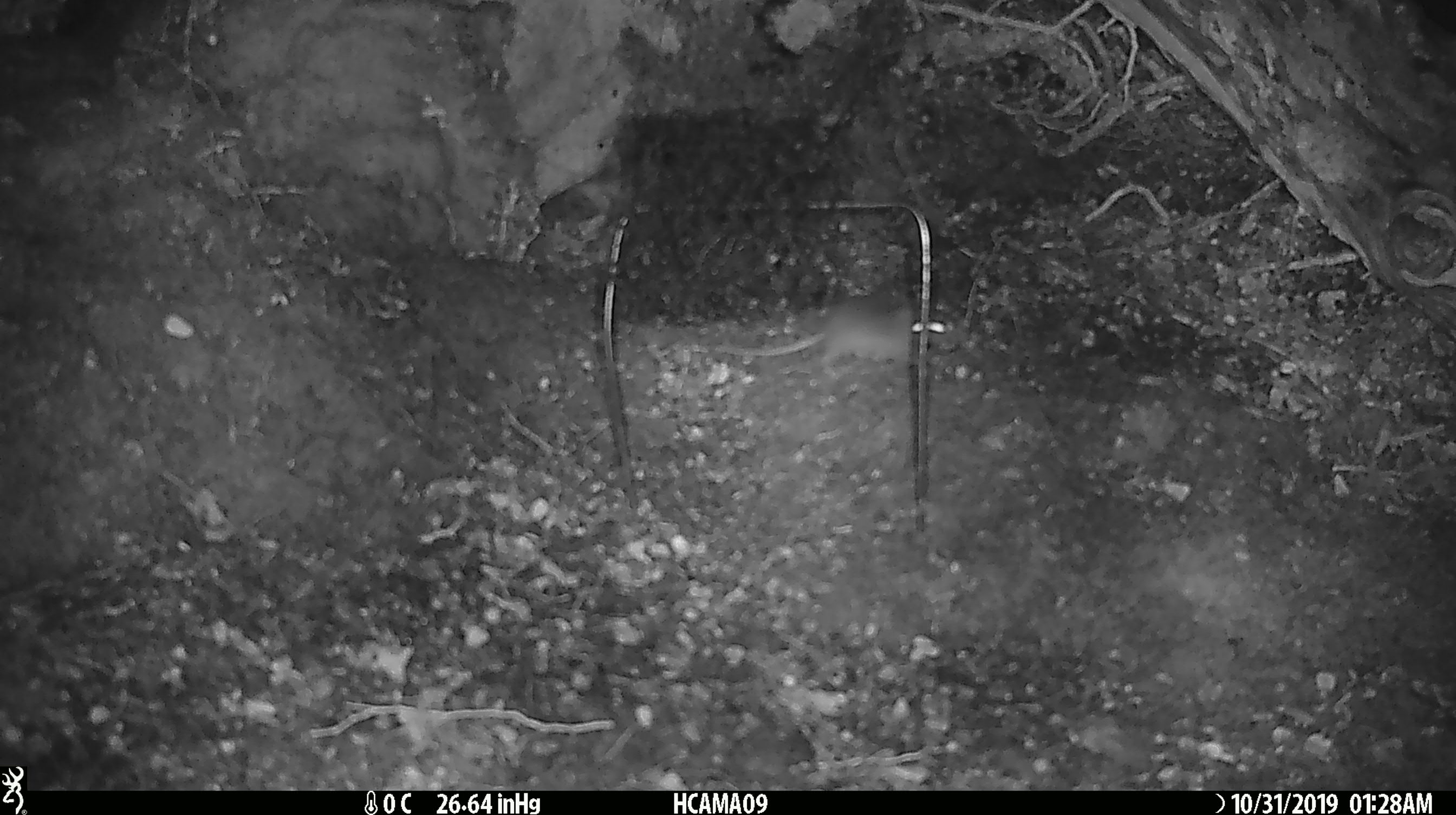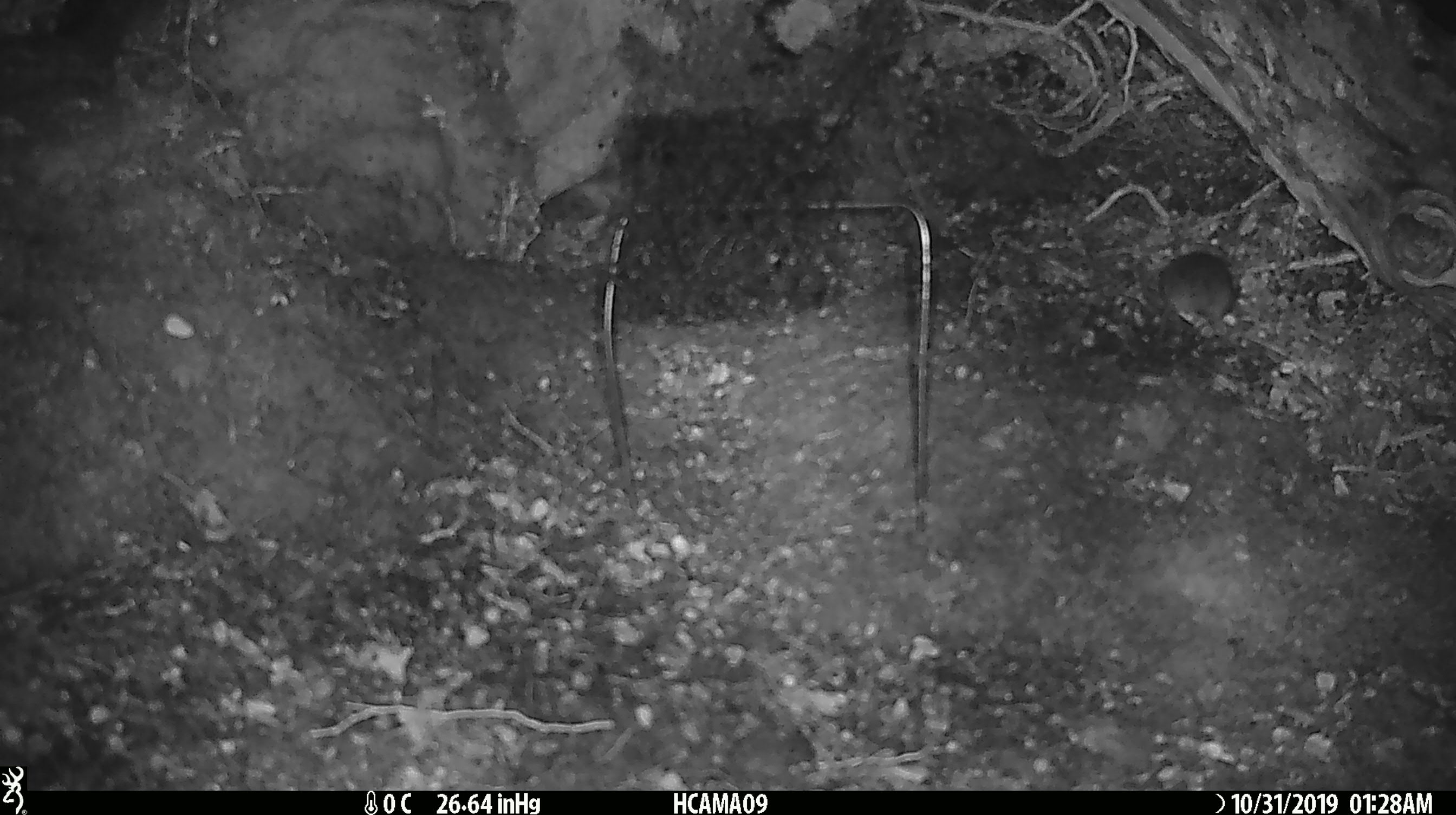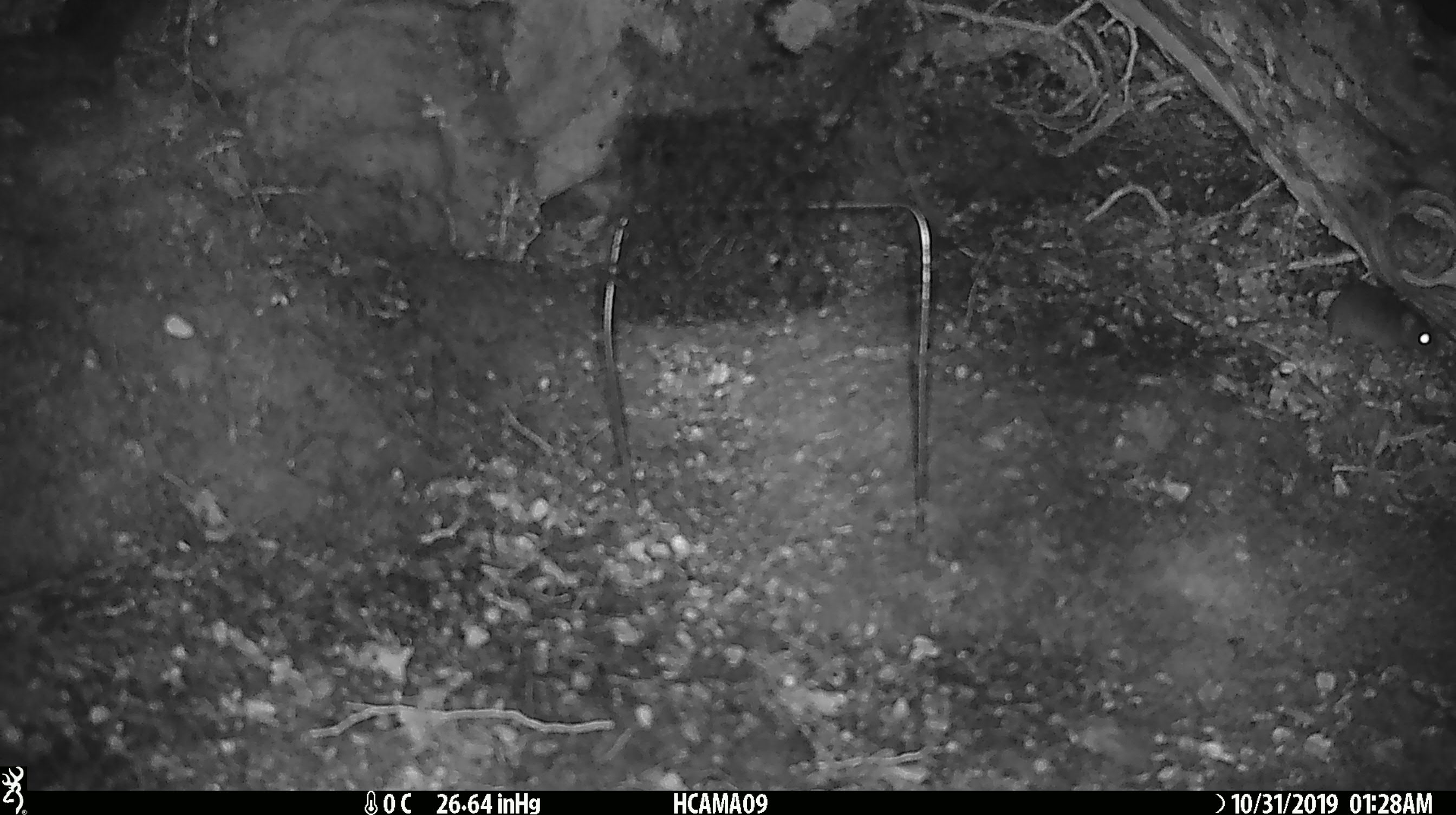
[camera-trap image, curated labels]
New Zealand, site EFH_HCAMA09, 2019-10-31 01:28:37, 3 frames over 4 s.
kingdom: Animalia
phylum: Chordata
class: Mammalia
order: Rodentia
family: Muridae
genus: Mus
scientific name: Mus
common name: mouse